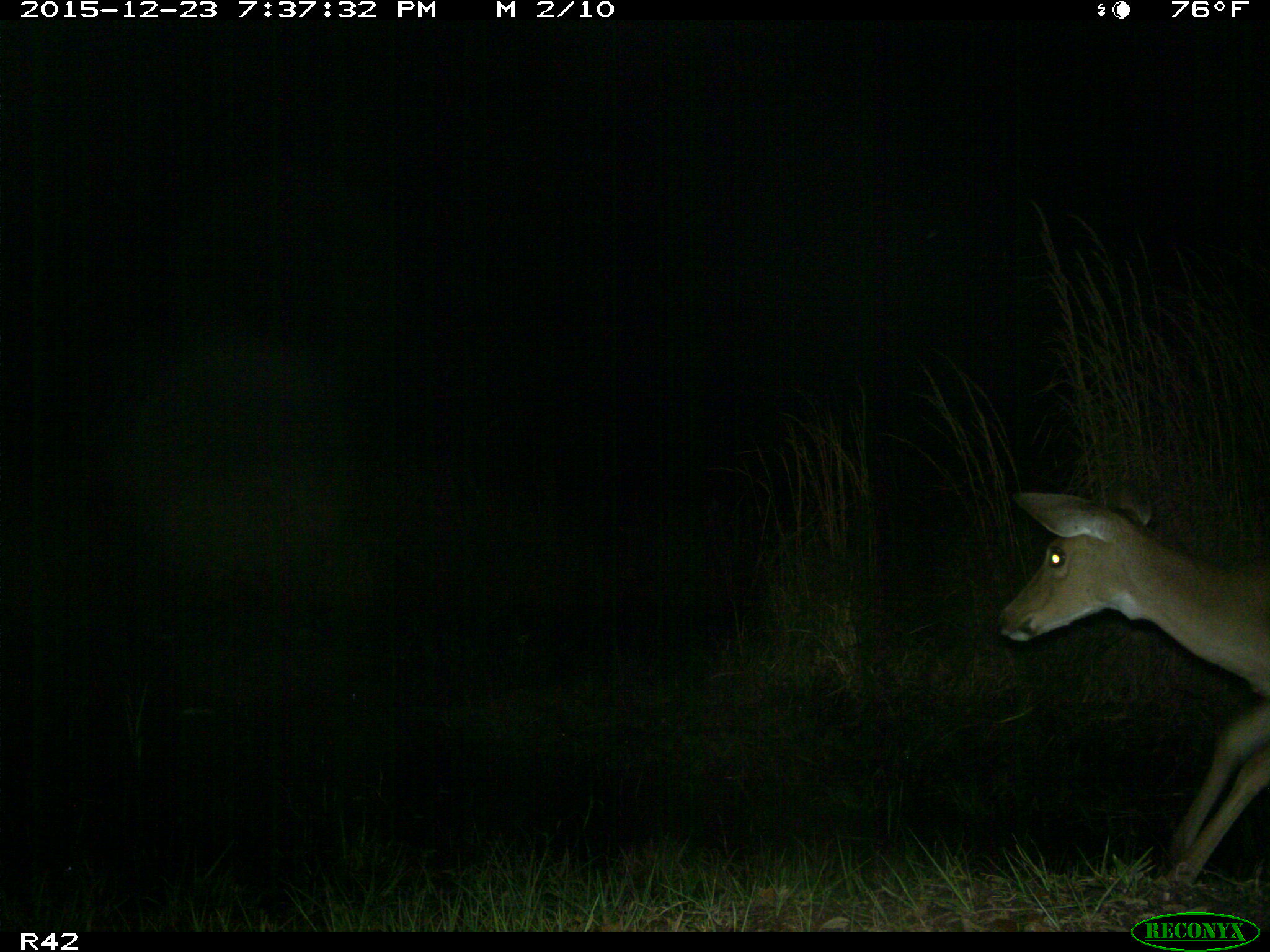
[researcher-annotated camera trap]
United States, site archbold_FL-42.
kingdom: Animalia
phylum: Chordata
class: Mammalia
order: Artiodactyla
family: Cervidae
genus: Odocoileus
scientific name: Odocoileus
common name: deer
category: unidentified deer